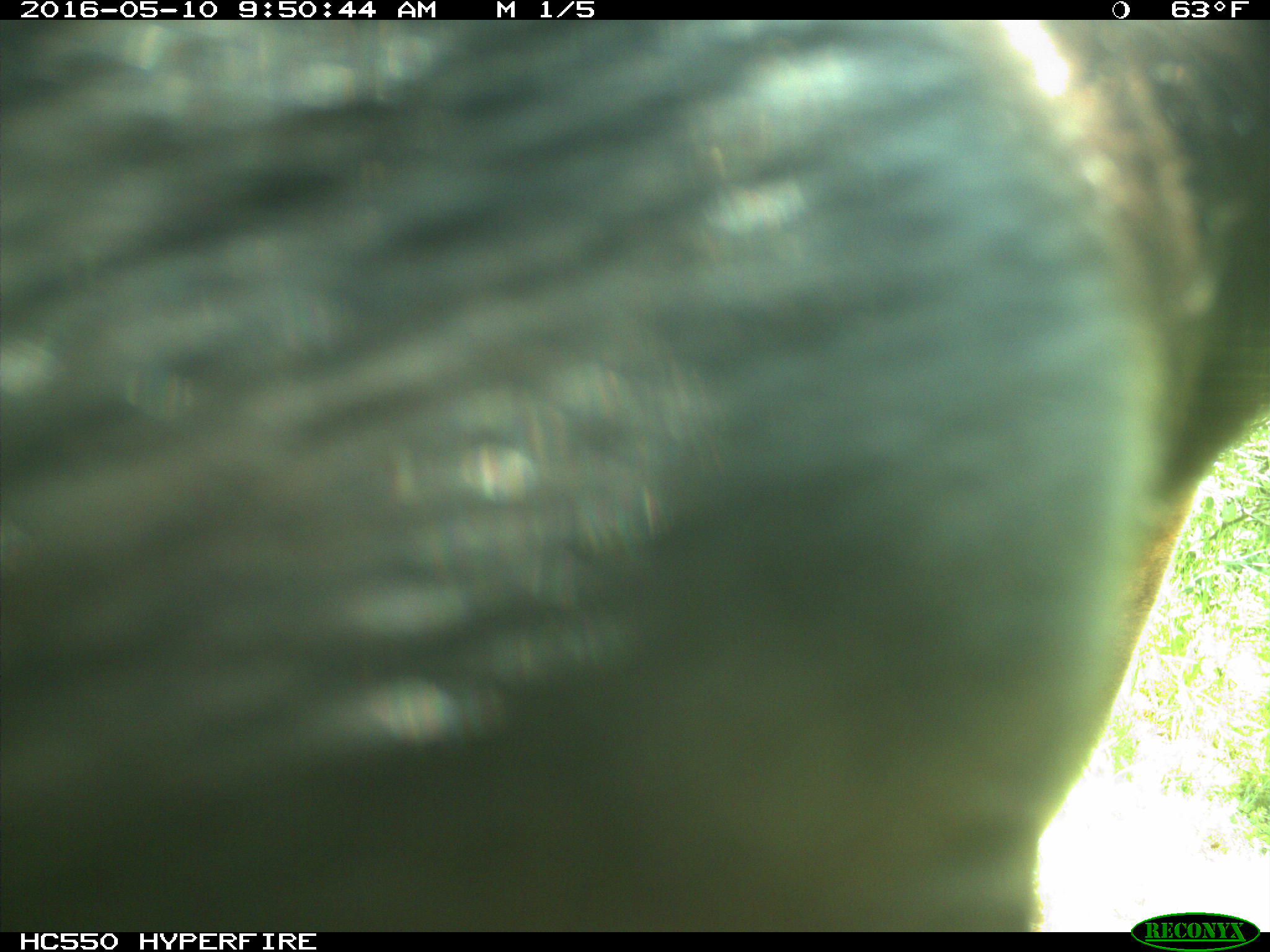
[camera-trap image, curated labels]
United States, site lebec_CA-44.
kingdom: Animalia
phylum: Chordata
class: Mammalia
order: Artiodactyla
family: Bovidae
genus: Bos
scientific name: Bos taurus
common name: domestic cow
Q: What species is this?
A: Bos taurus (domestic cow).